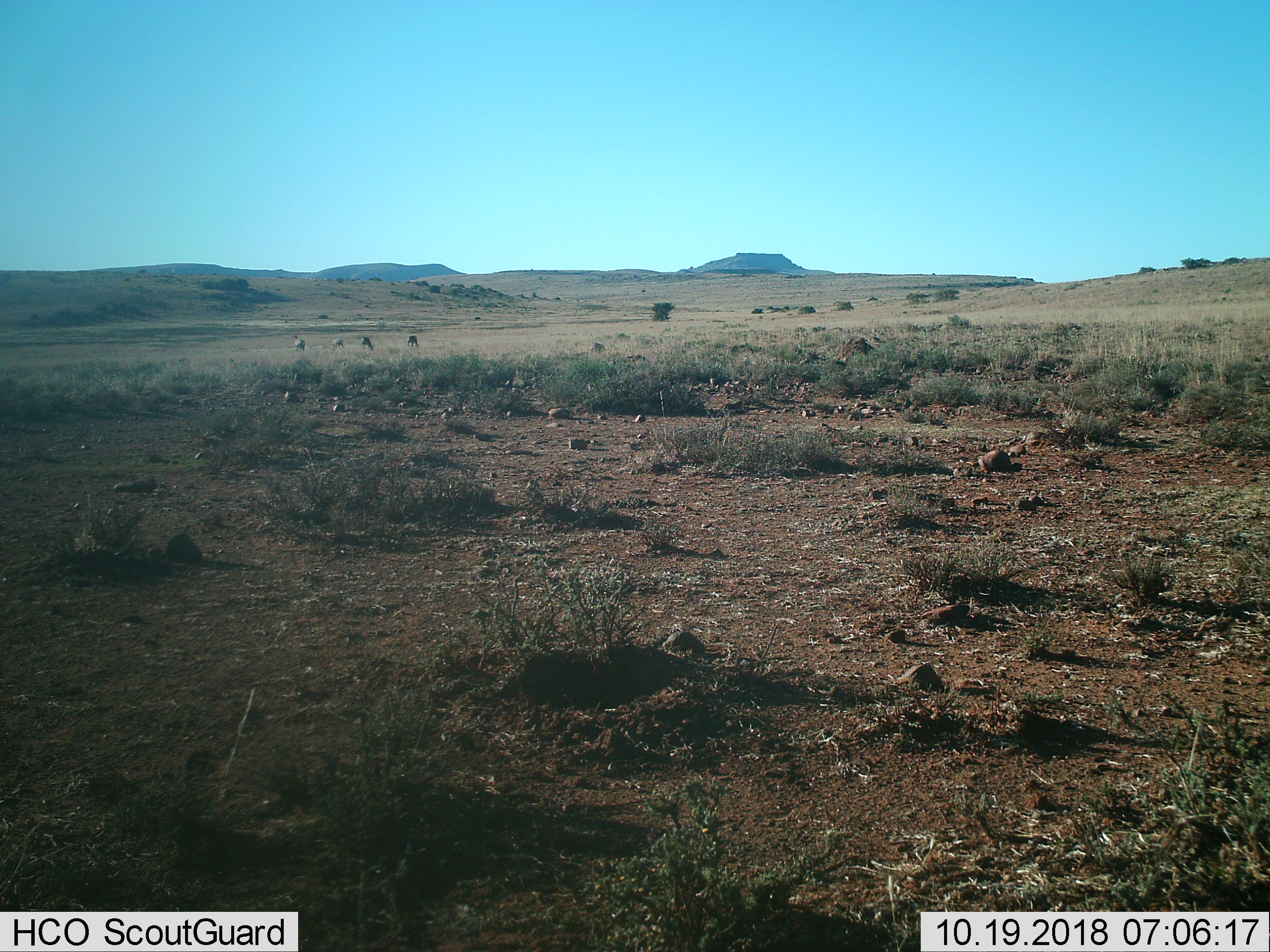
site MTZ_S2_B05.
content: unidentified animal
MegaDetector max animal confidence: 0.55